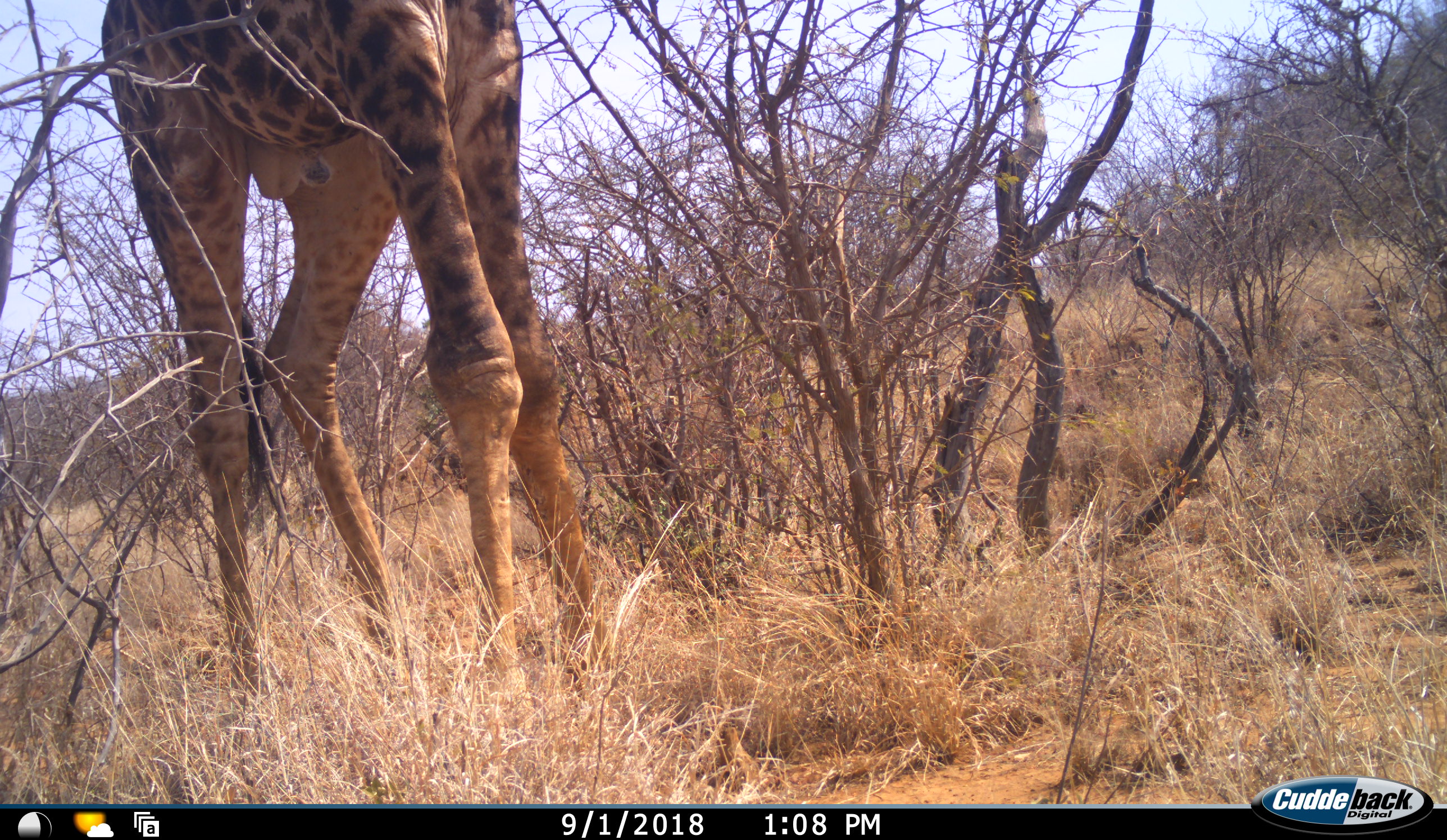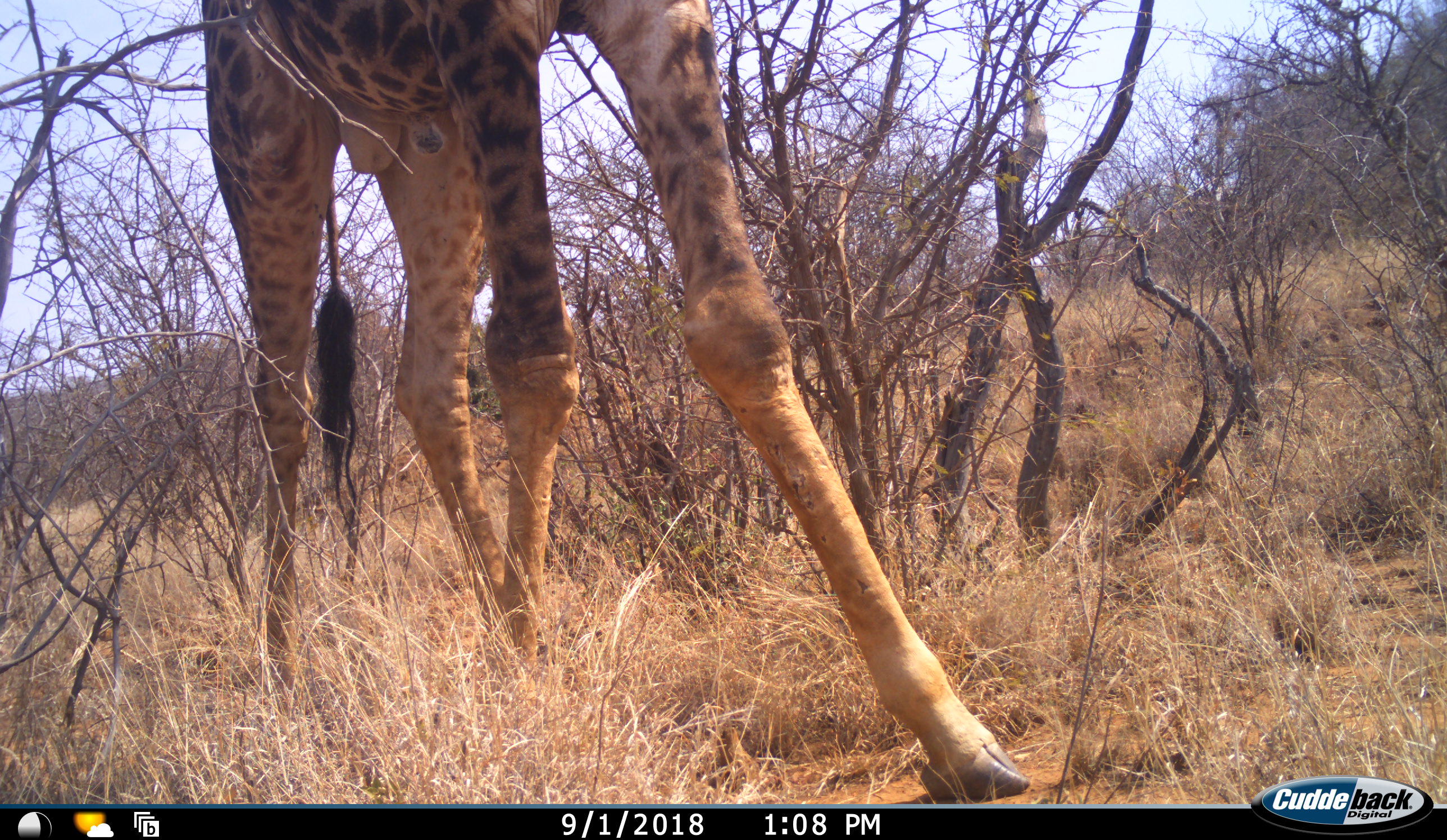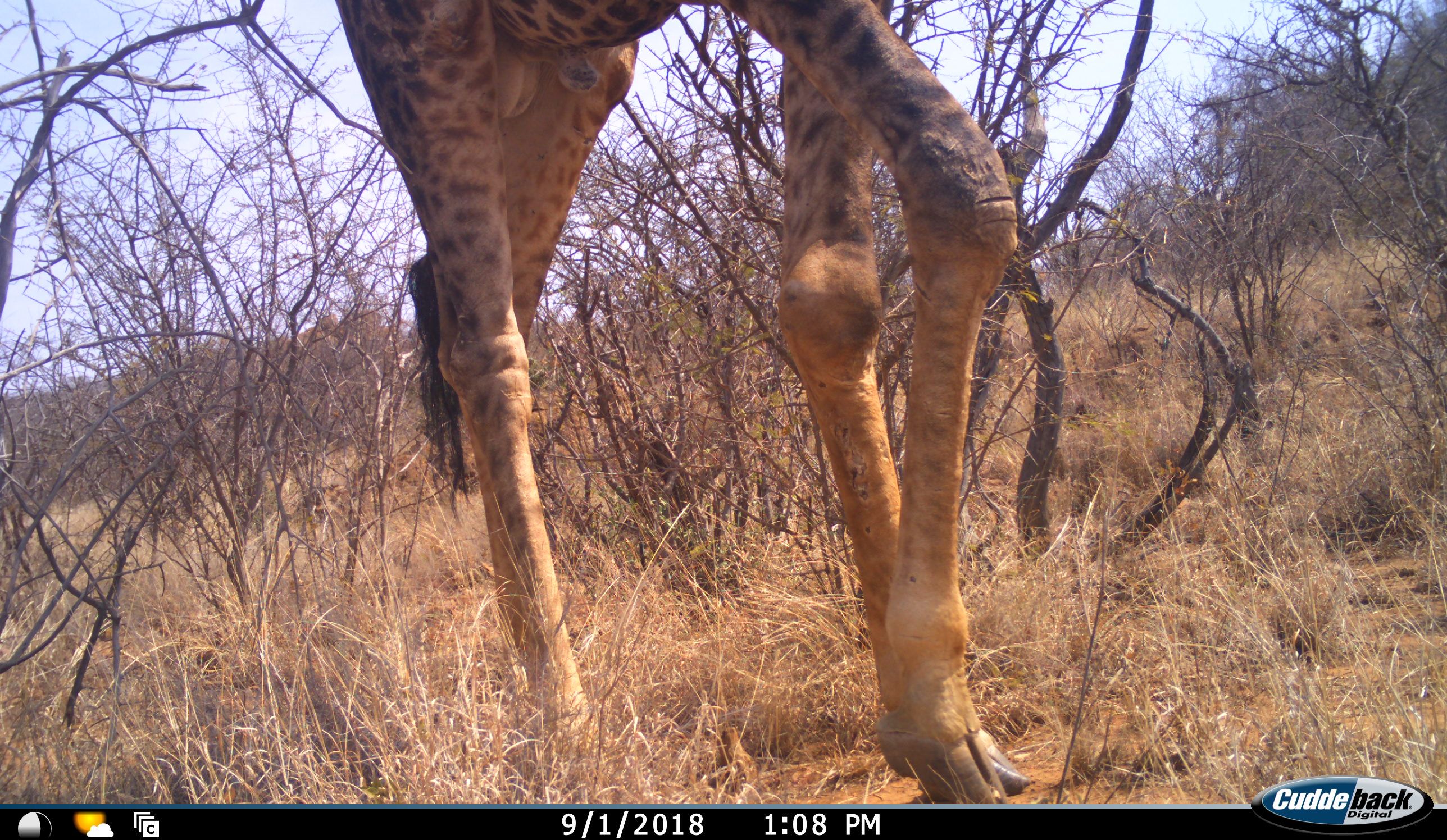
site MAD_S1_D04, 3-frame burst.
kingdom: Animalia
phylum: Chordata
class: Mammalia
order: Artiodactyla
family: Giraffidae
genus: Giraffa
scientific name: Giraffa camelopardalis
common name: giraffe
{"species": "giraffe (Giraffa camelopardalis)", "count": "1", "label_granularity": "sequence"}